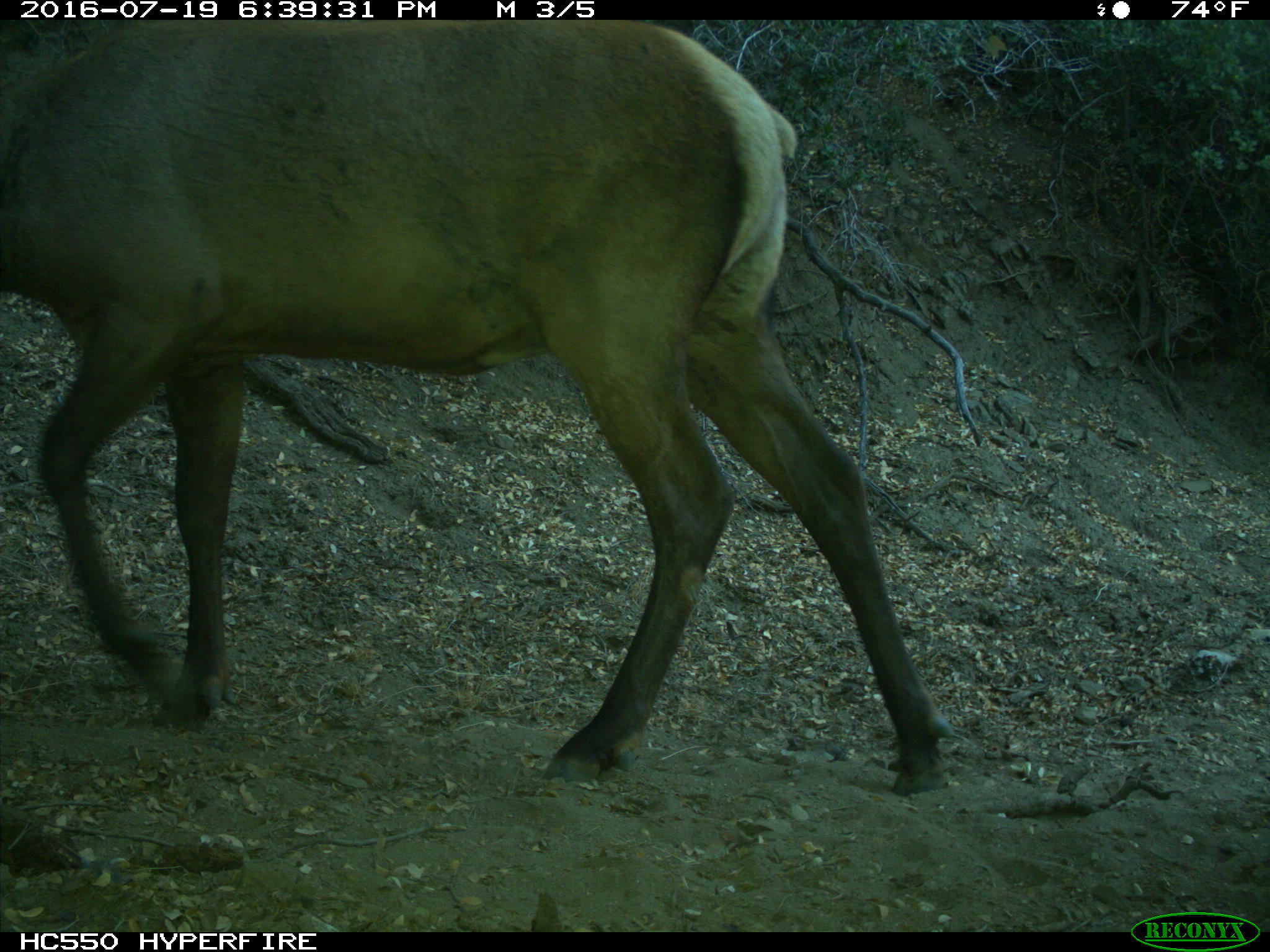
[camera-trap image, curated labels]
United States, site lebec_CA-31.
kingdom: Animalia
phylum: Chordata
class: Mammalia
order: Artiodactyla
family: Cervidae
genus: Cervus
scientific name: Cervus canadensis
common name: elk